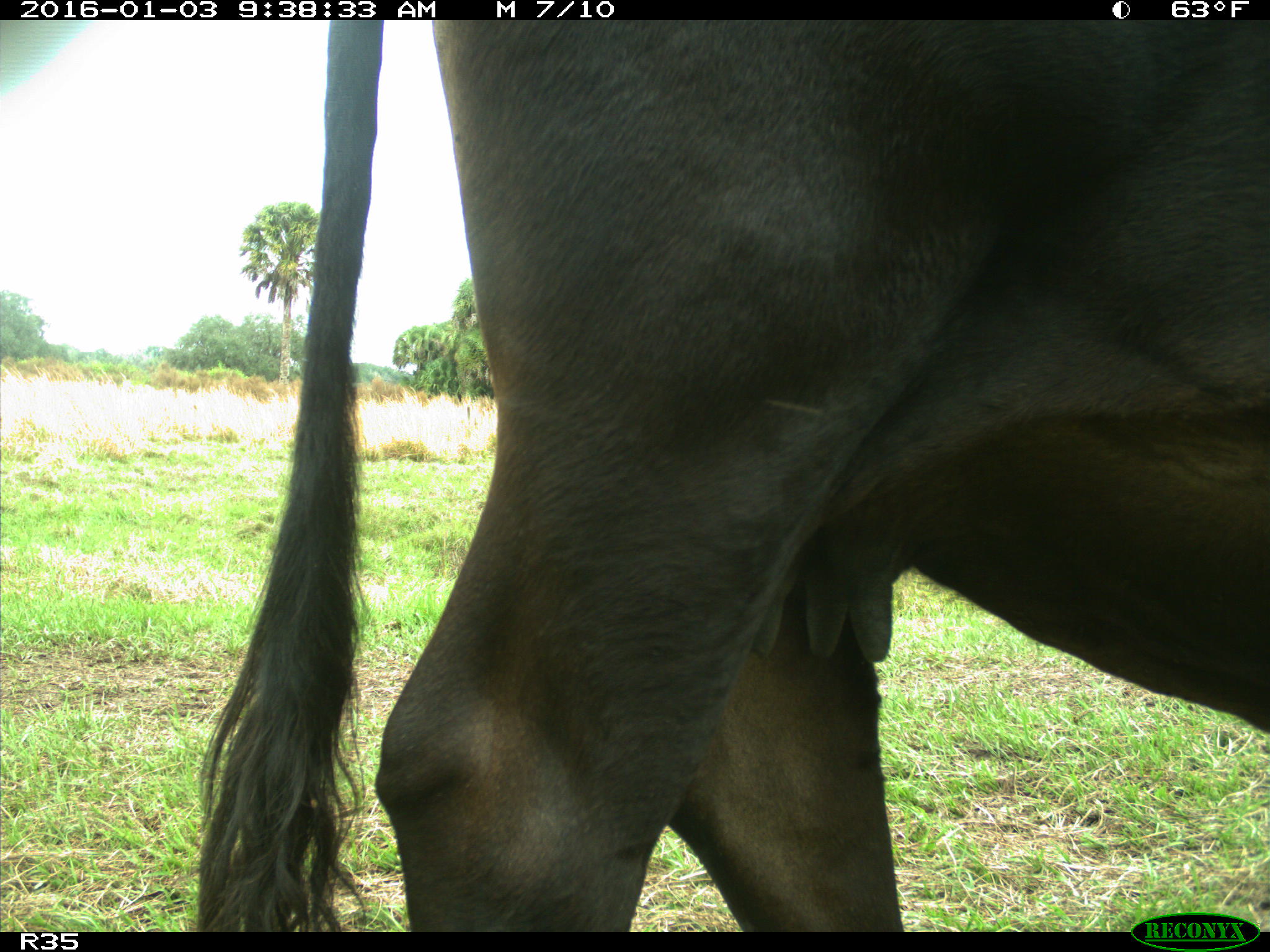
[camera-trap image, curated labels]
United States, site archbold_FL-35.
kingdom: Animalia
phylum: Chordata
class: Mammalia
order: Artiodactyla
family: Bovidae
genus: Bos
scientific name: Bos taurus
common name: domestic cow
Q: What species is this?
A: Bos taurus (domestic cow).